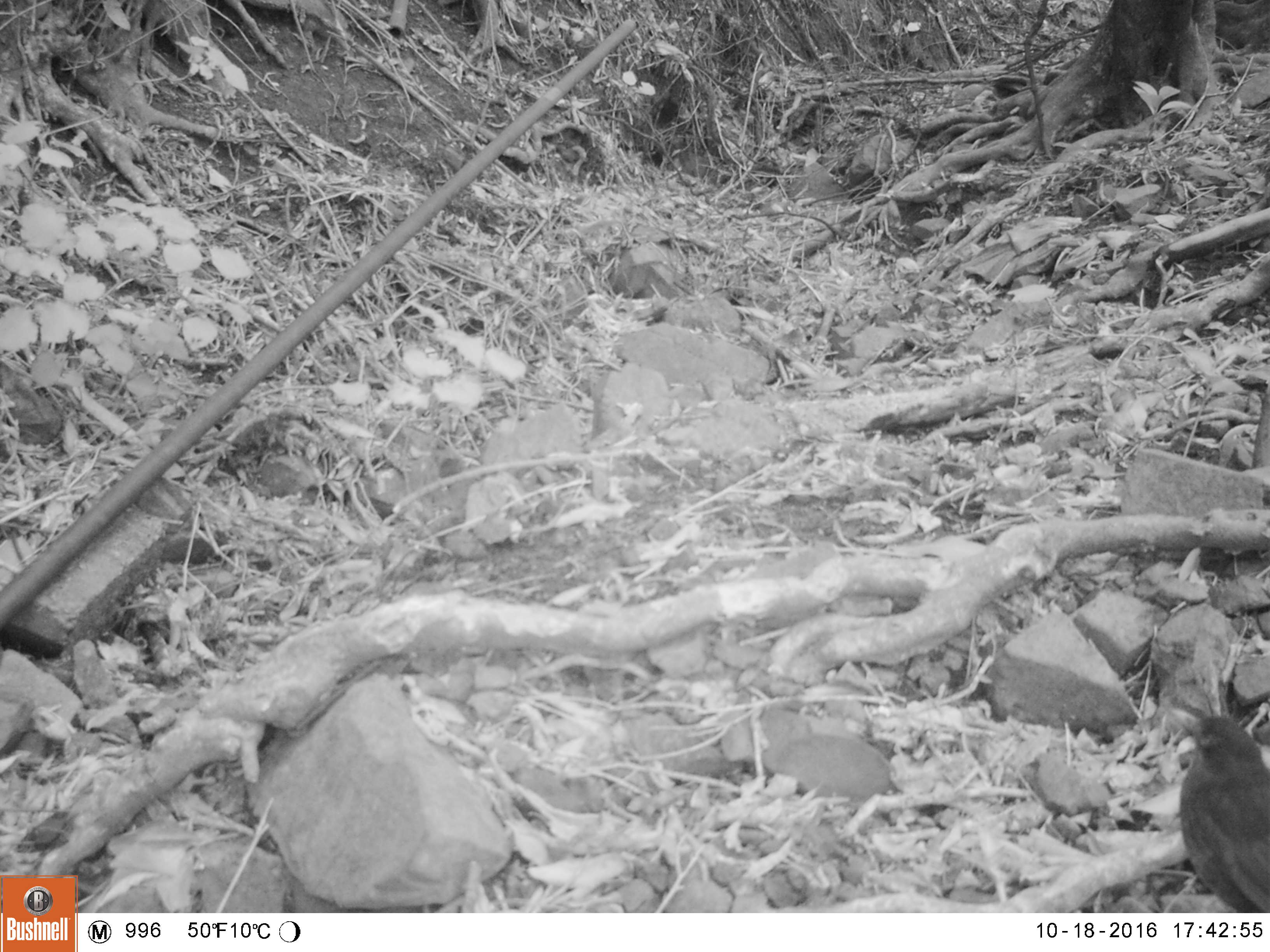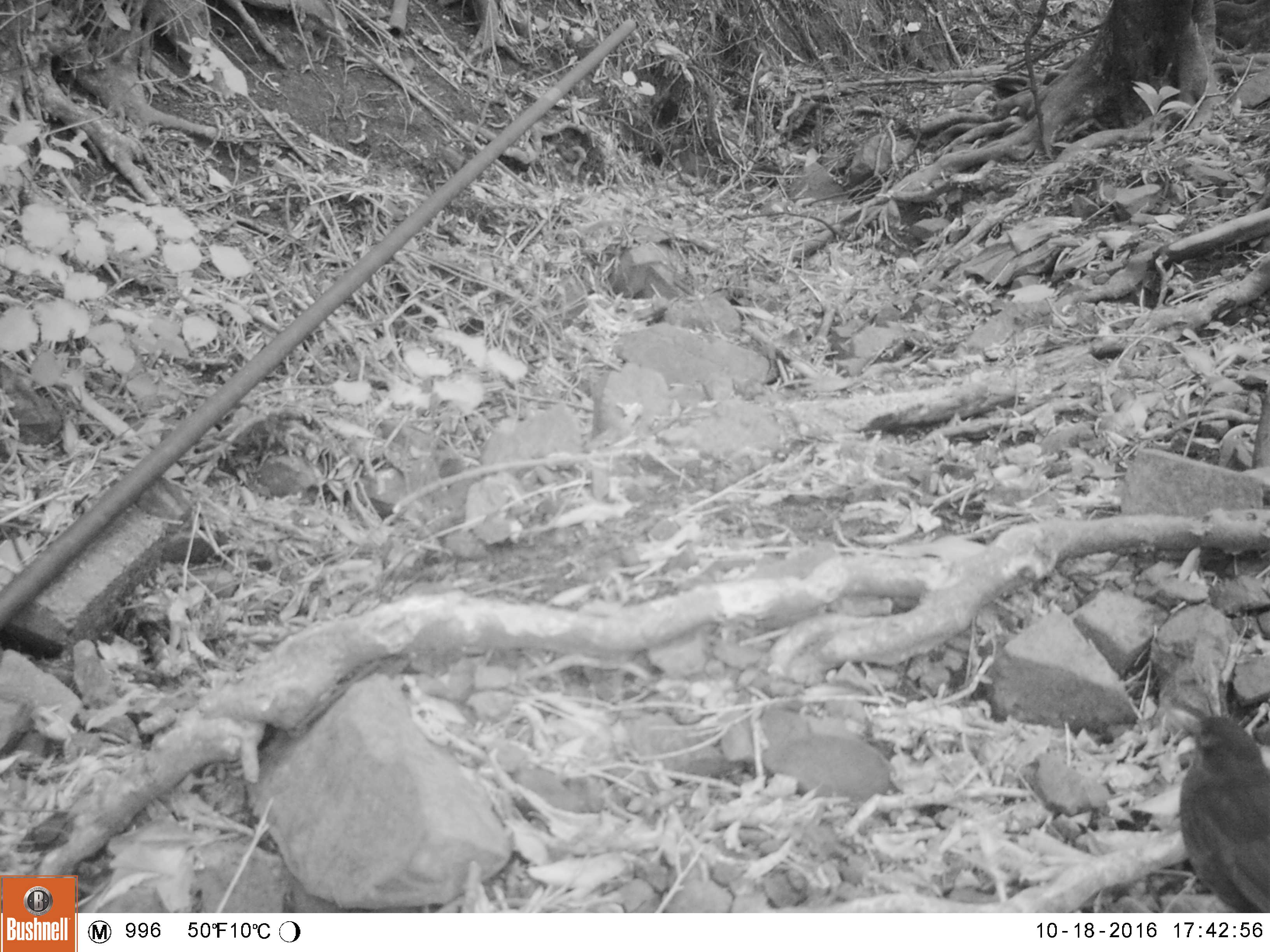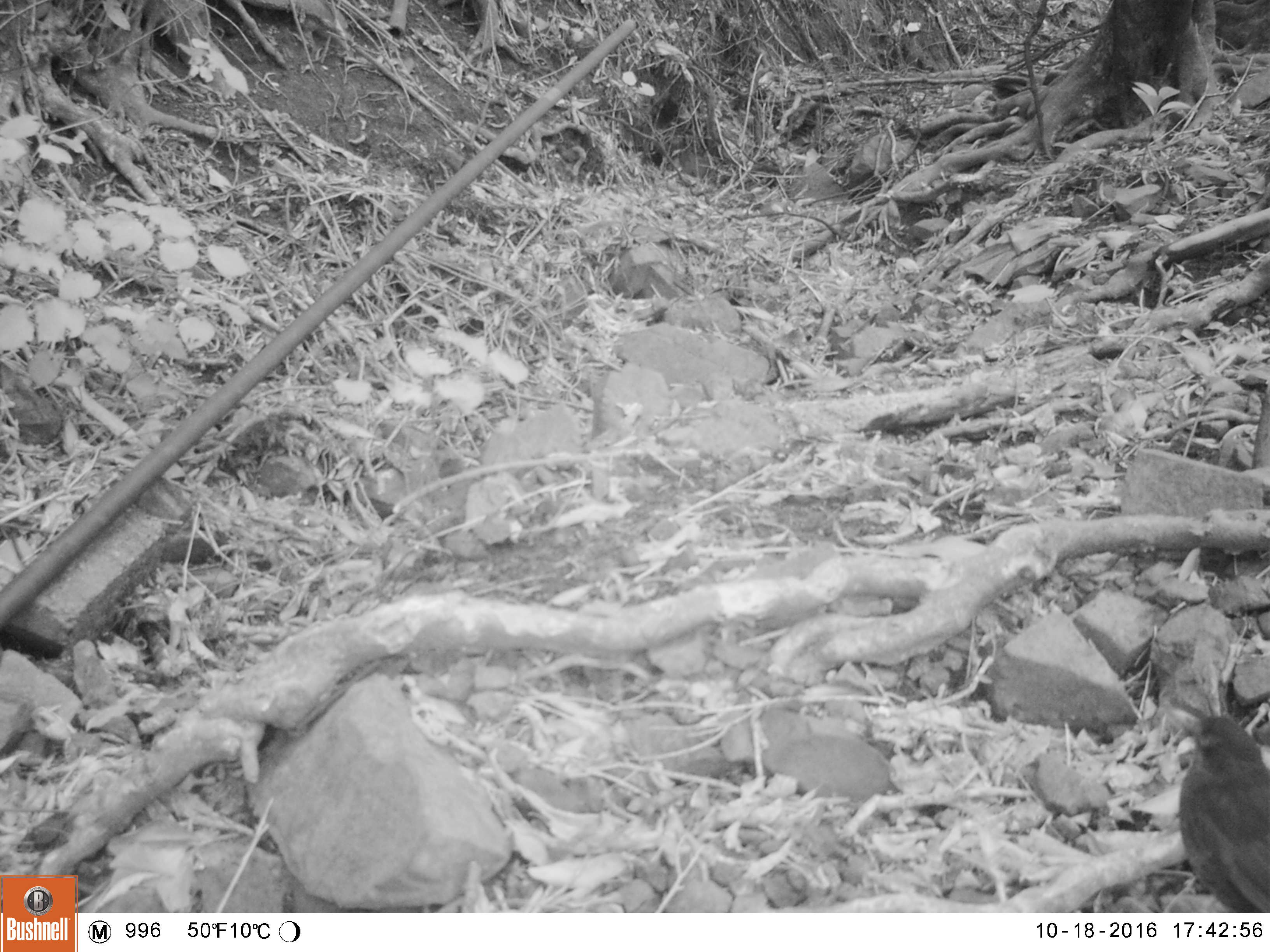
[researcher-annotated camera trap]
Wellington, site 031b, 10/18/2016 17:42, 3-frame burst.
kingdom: Animalia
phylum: Chordata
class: Aves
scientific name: Aves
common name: bird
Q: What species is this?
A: Bird (Aves).